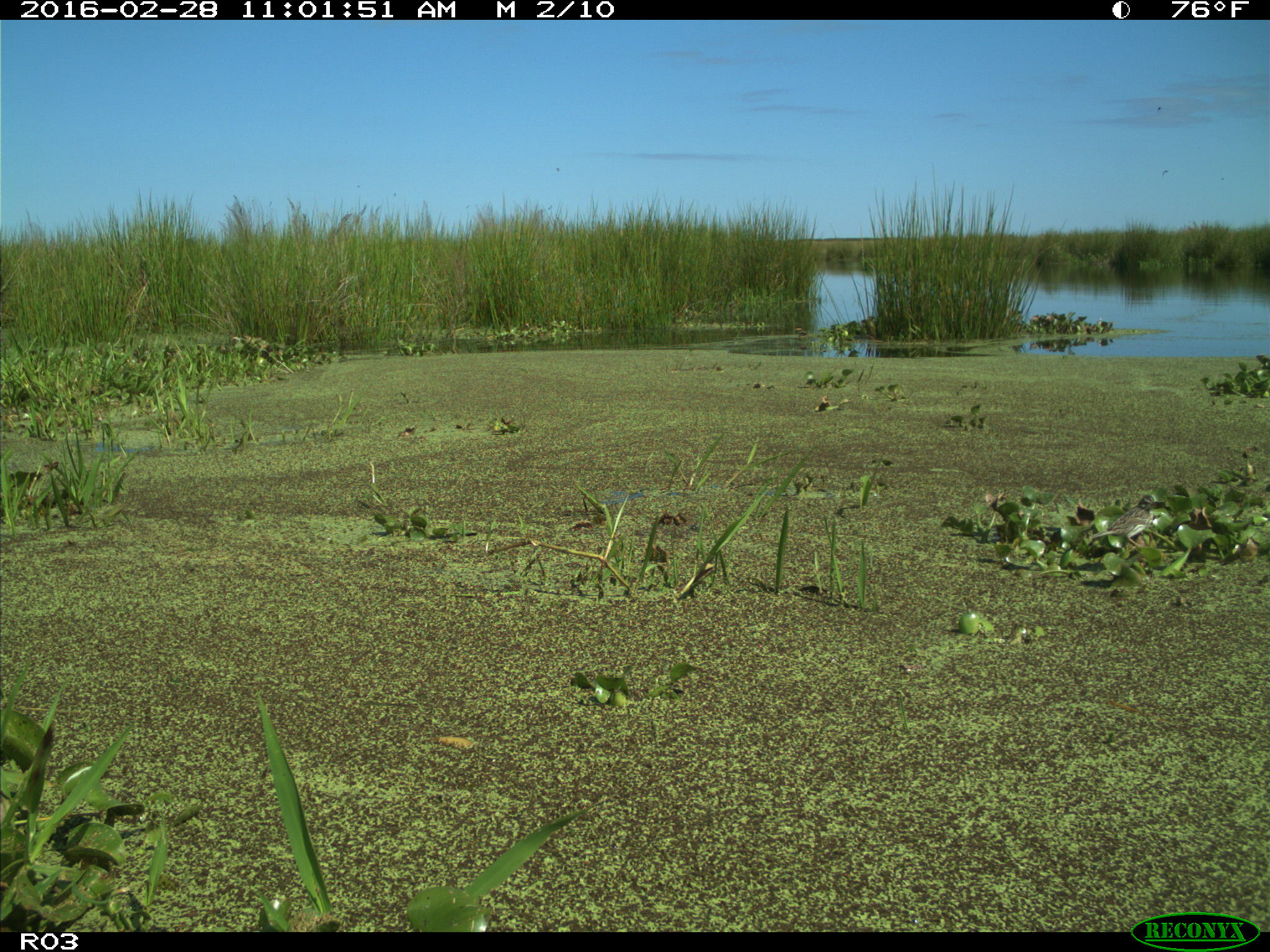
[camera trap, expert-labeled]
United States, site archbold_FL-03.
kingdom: Animalia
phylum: Chordata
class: Aves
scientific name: Aves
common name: birds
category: unidentified bird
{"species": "unidentified bird (birds) (Aves)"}